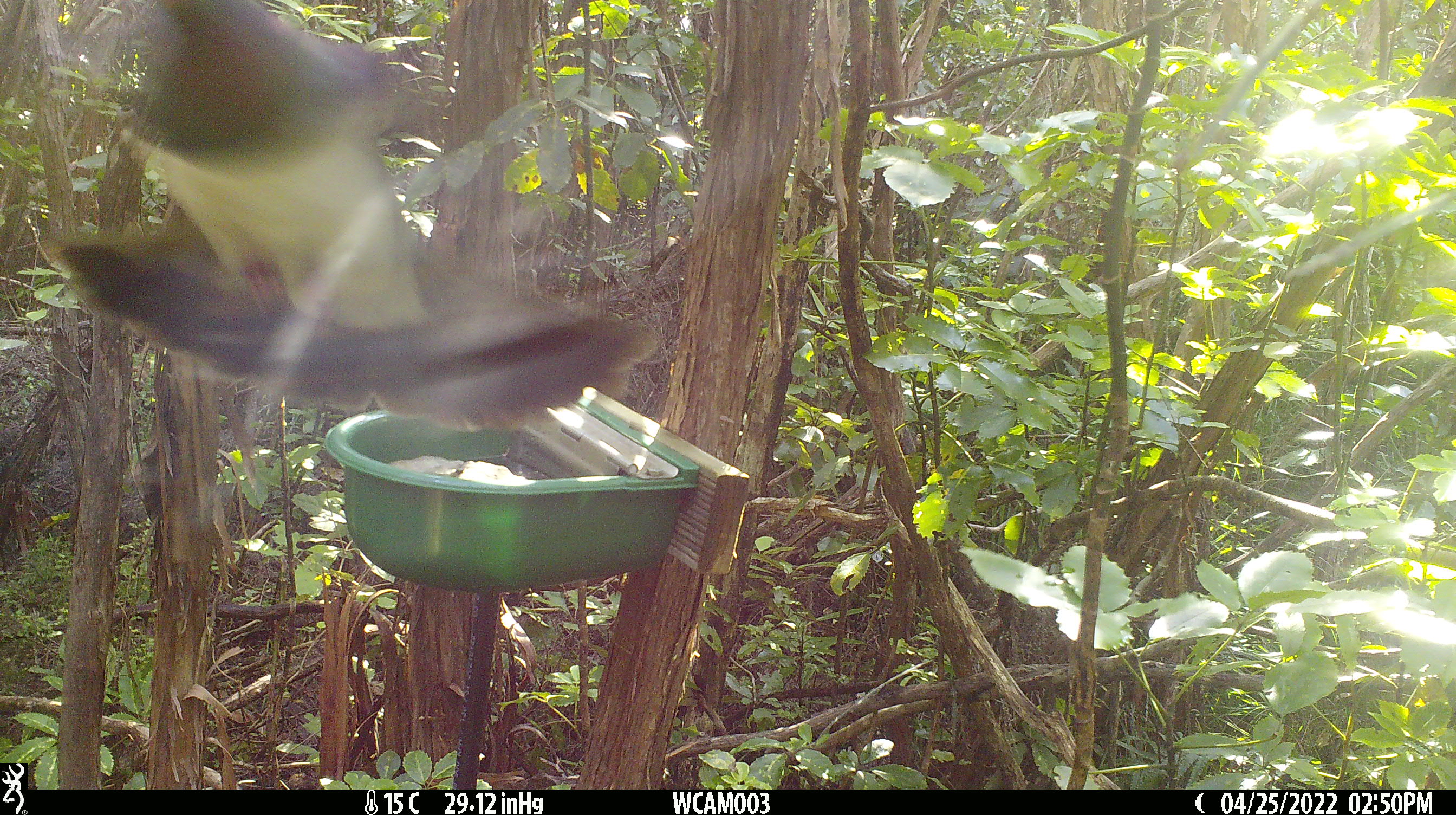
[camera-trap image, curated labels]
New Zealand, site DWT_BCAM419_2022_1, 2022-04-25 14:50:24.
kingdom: Animalia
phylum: Chordata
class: Aves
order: Columbiformes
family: Columbidae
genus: Hemiphaga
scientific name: Hemiphaga novaeseelandiae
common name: new zealand pigeon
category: kereru